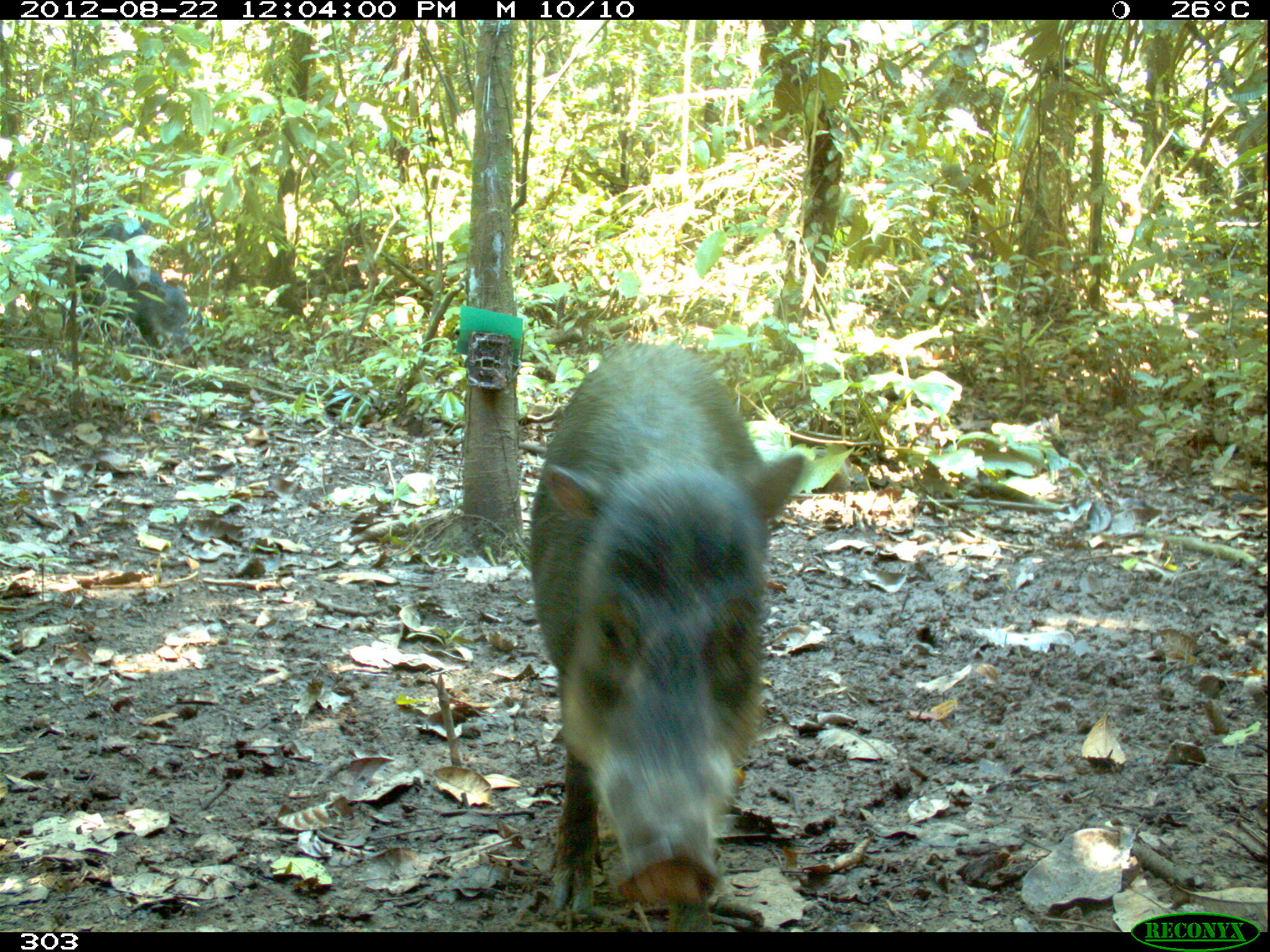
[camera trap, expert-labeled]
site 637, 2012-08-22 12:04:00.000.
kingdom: Animalia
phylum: Chordata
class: Mammalia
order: Artiodactyla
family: Tayassuidae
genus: Tayassu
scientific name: Tayassu pecari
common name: white-lipped peccary